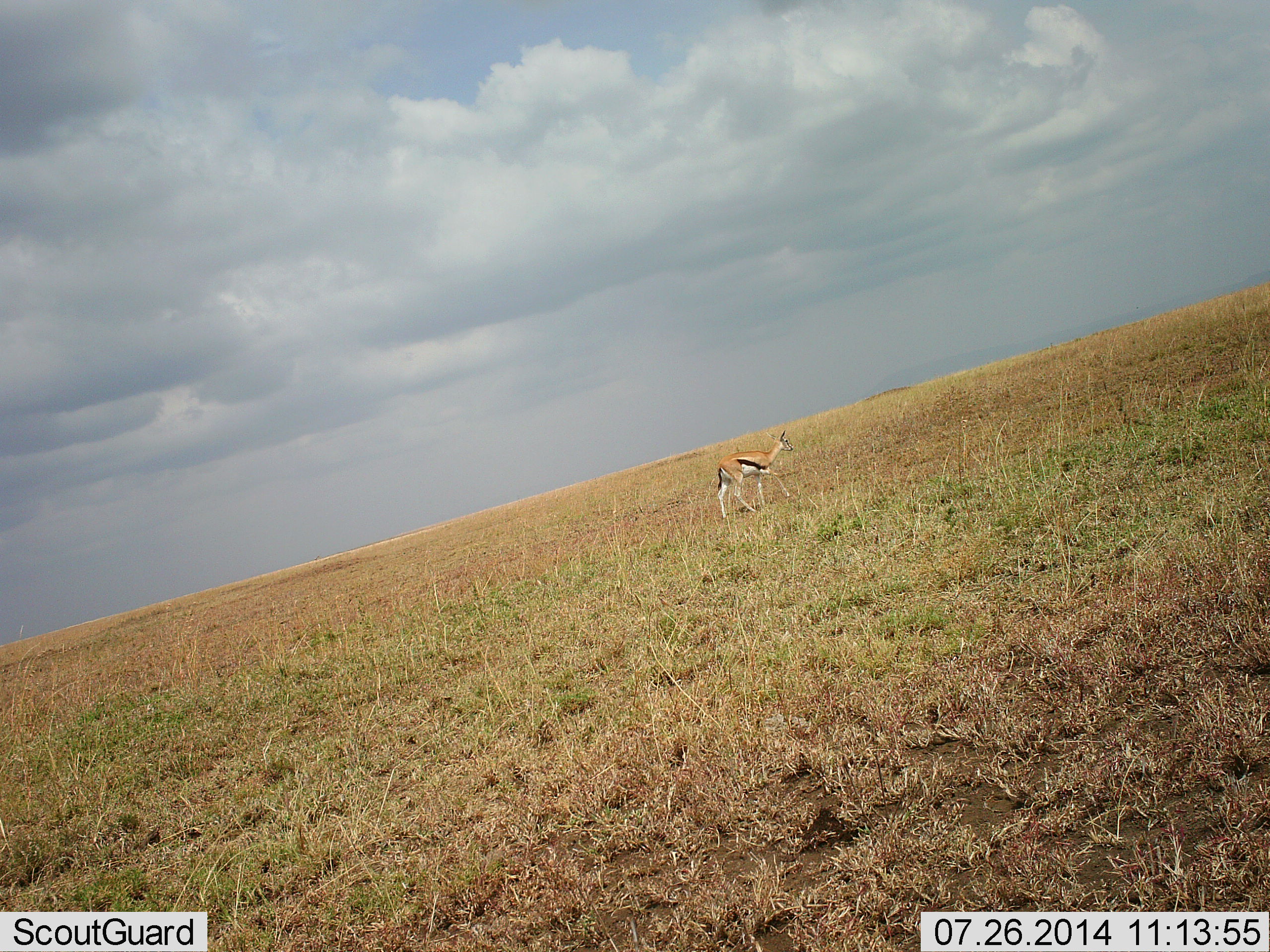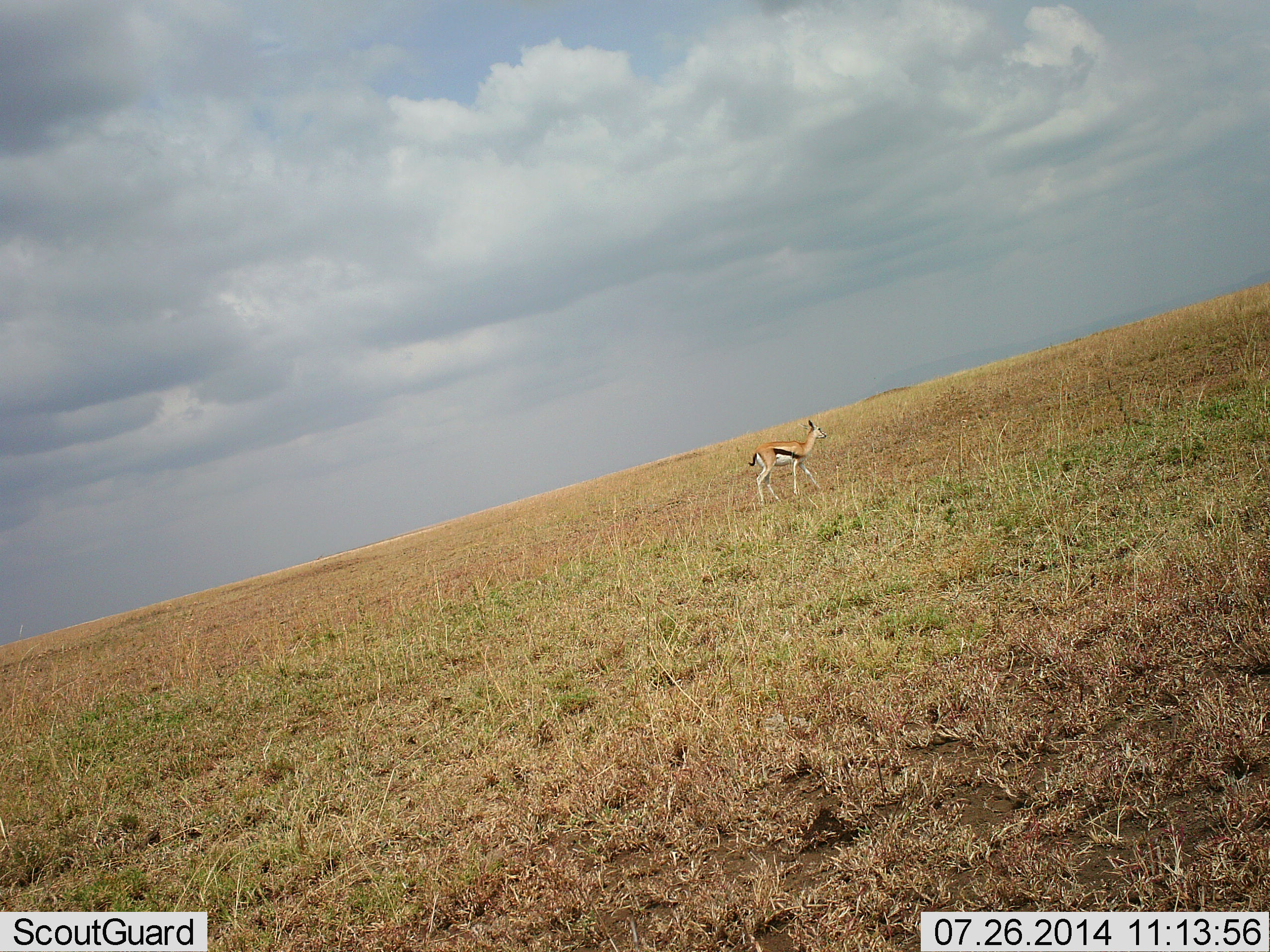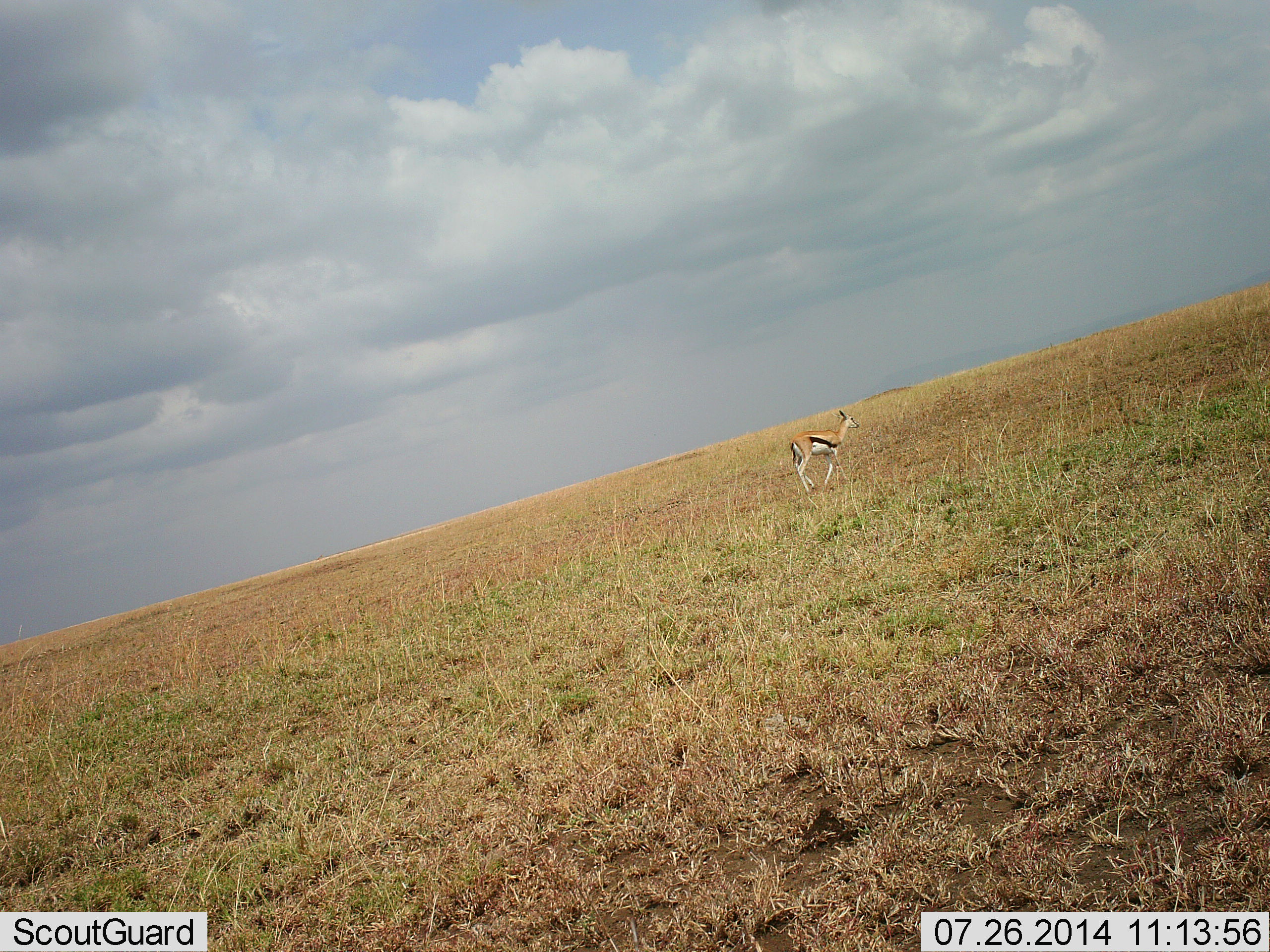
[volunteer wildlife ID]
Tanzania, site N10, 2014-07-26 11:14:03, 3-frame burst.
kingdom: Animalia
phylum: Chordata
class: Mammalia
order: Artiodactyla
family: Bovidae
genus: Eudorcas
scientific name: Eudorcas thomsonii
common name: thomson's gazelle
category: gazellethomsons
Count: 1.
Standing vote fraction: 20%.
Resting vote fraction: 0%.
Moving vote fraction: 80%.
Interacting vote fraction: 0%.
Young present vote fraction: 0%.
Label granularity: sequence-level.